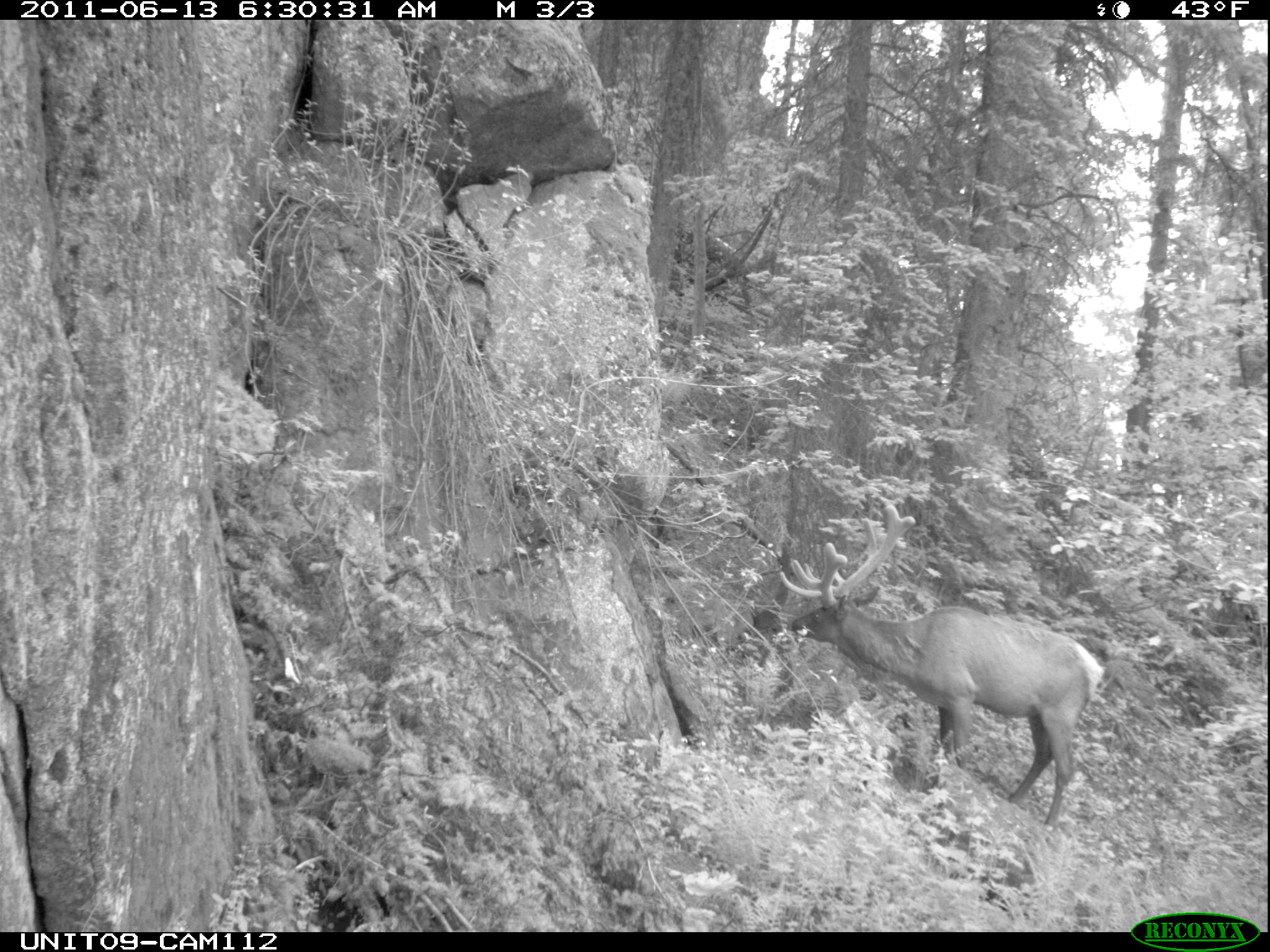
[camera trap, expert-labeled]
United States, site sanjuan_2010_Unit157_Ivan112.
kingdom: Animalia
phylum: Chordata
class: Mammalia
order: Artiodactyla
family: Cervidae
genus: Cervus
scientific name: Cervus elaphus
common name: red deer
Cervus elaphus (red deer).